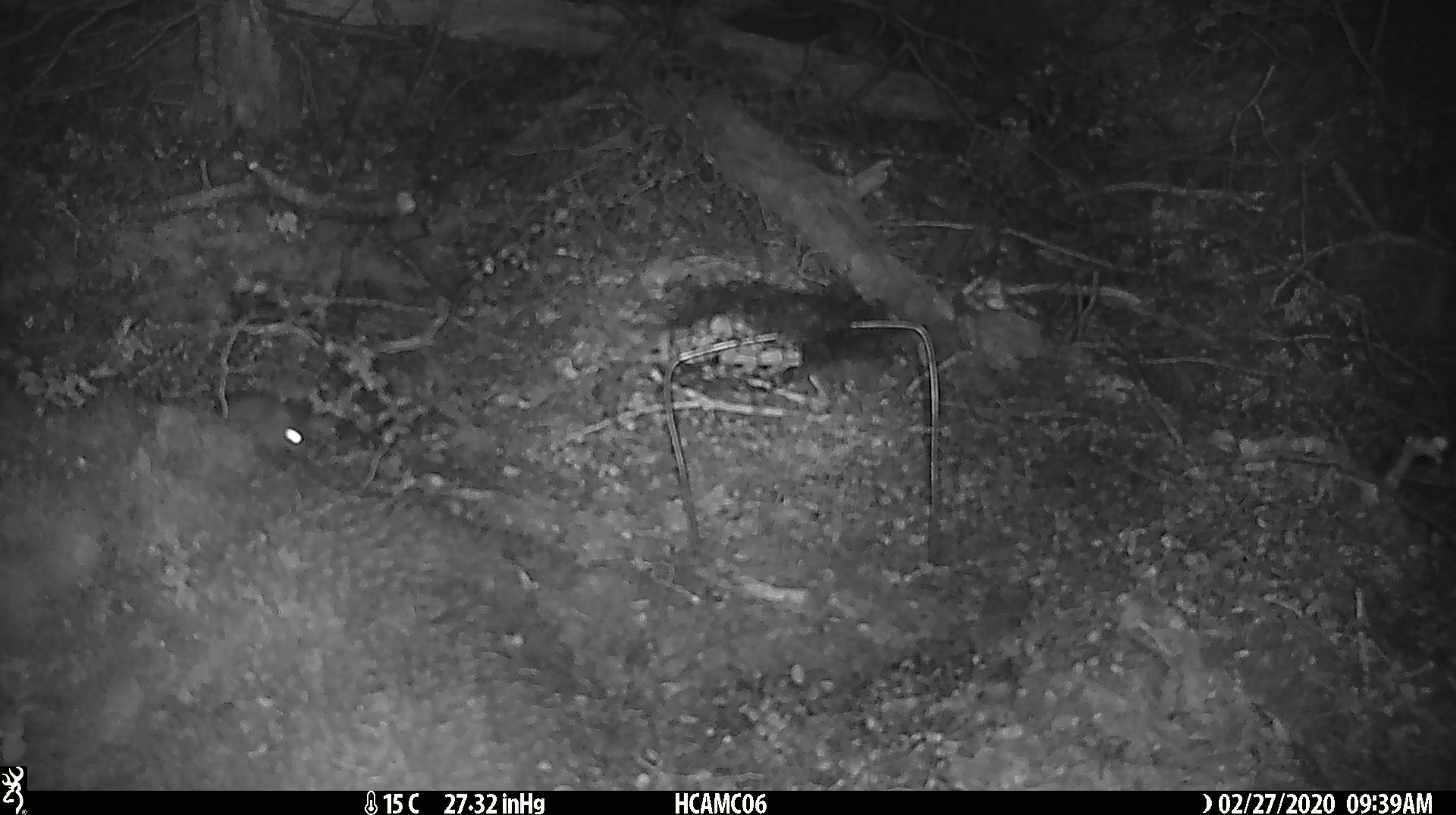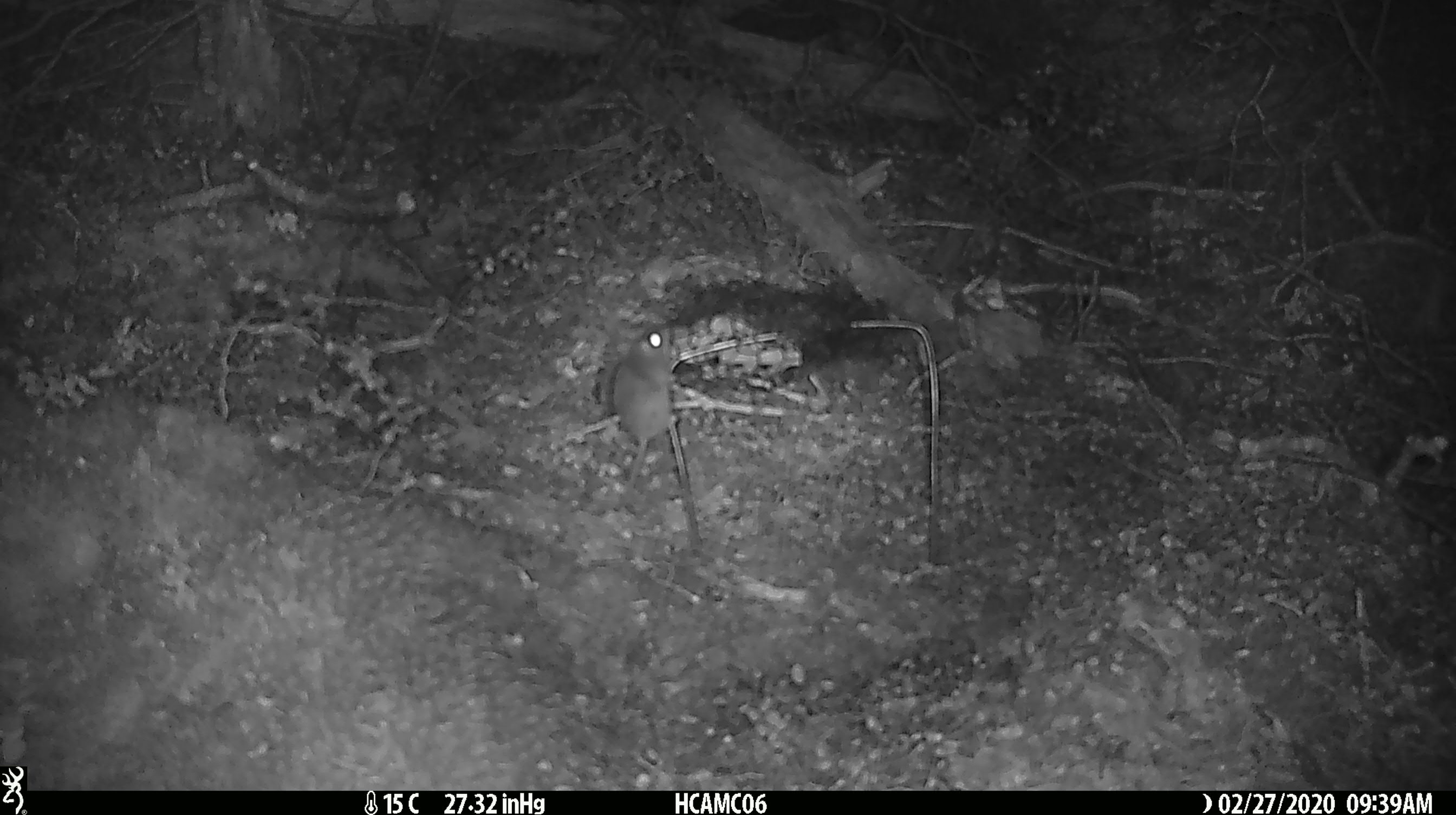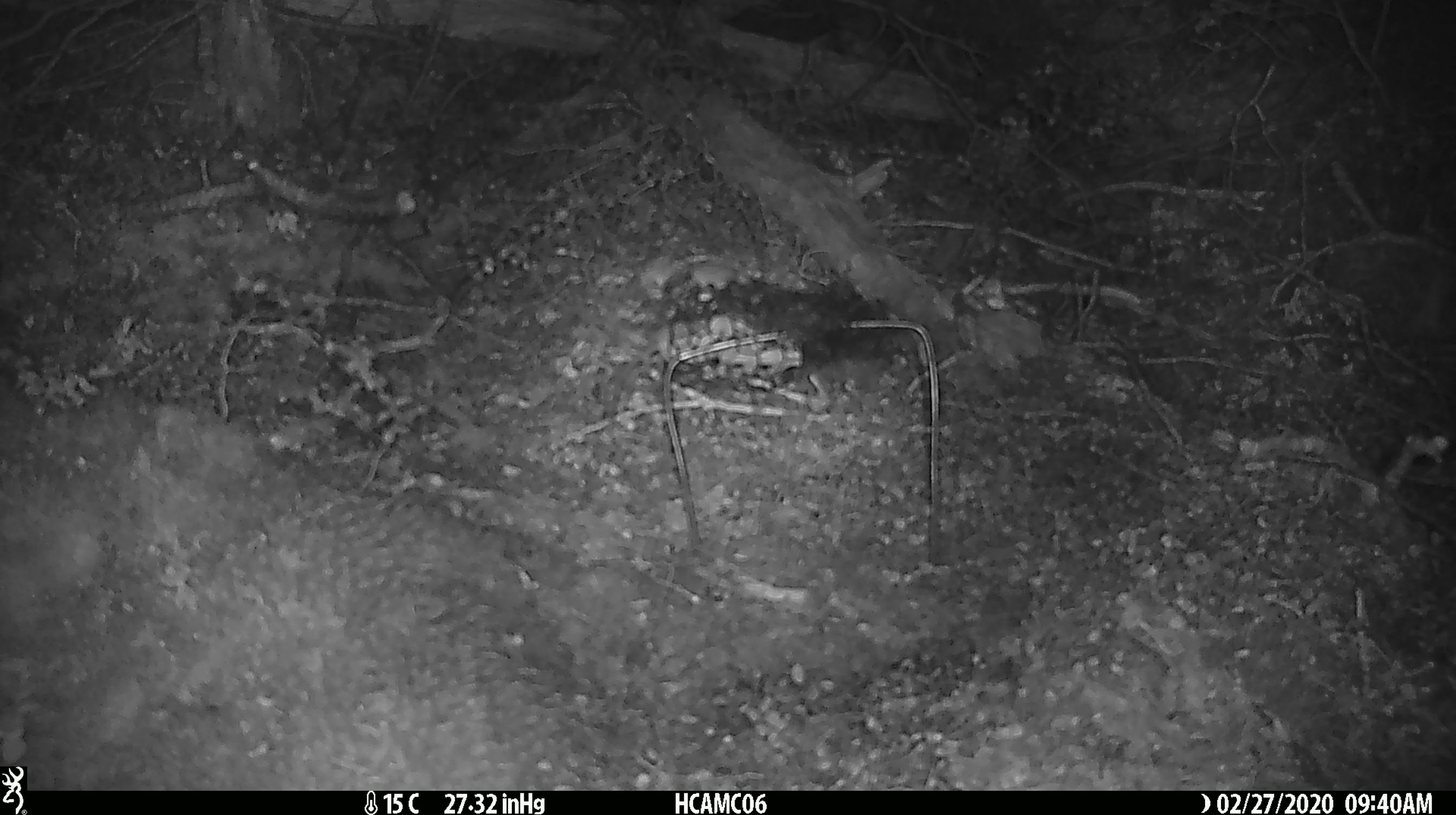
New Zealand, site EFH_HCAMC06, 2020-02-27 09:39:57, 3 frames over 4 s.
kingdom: Animalia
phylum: Chordata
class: Mammalia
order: Rodentia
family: Muridae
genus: Mus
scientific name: Mus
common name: mouse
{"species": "mouse (Mus)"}